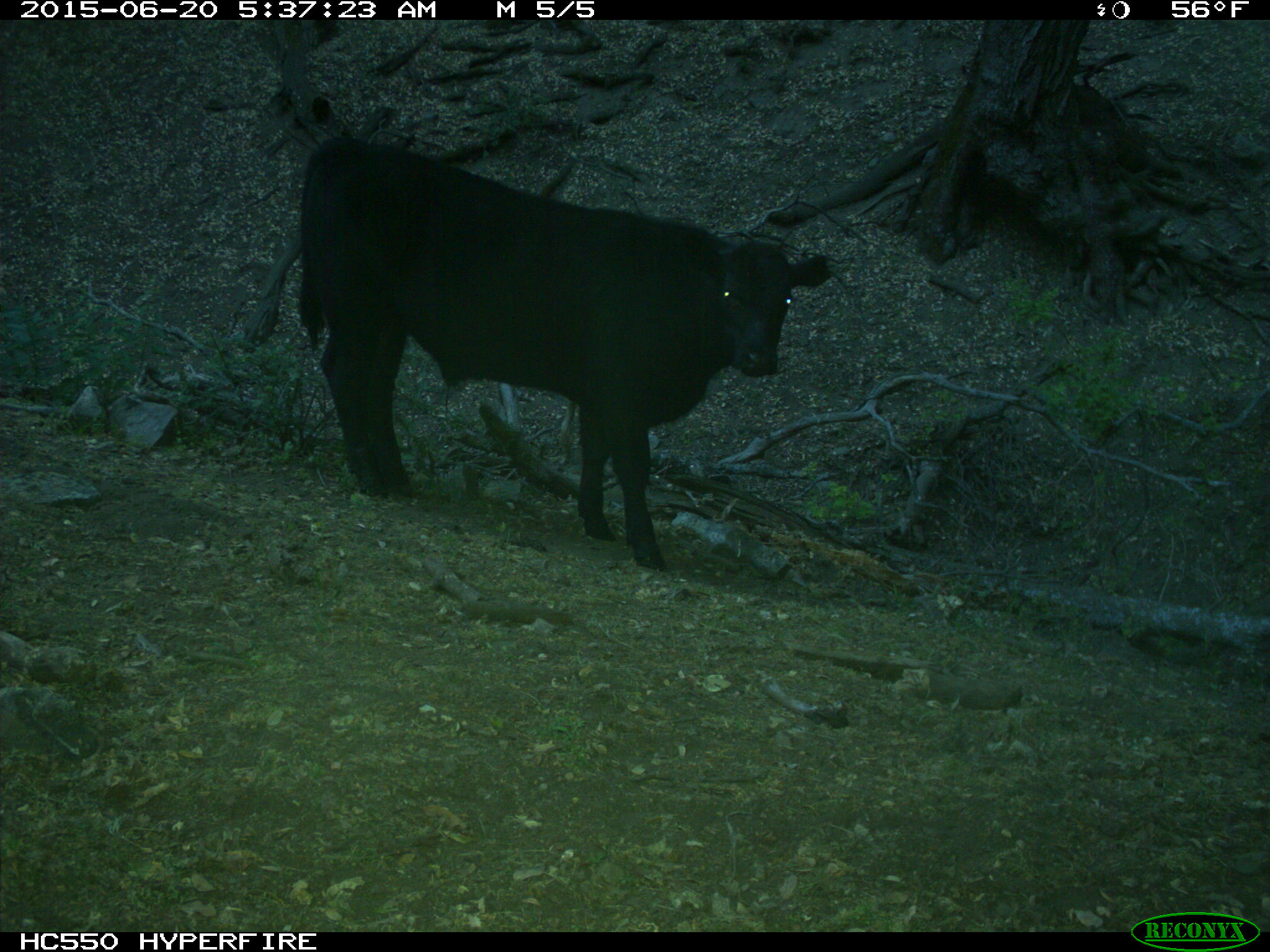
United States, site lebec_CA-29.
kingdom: Animalia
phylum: Chordata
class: Mammalia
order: Artiodactyla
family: Bovidae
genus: Bos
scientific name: Bos taurus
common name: domestic cow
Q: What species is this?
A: Bos taurus (domestic cow).